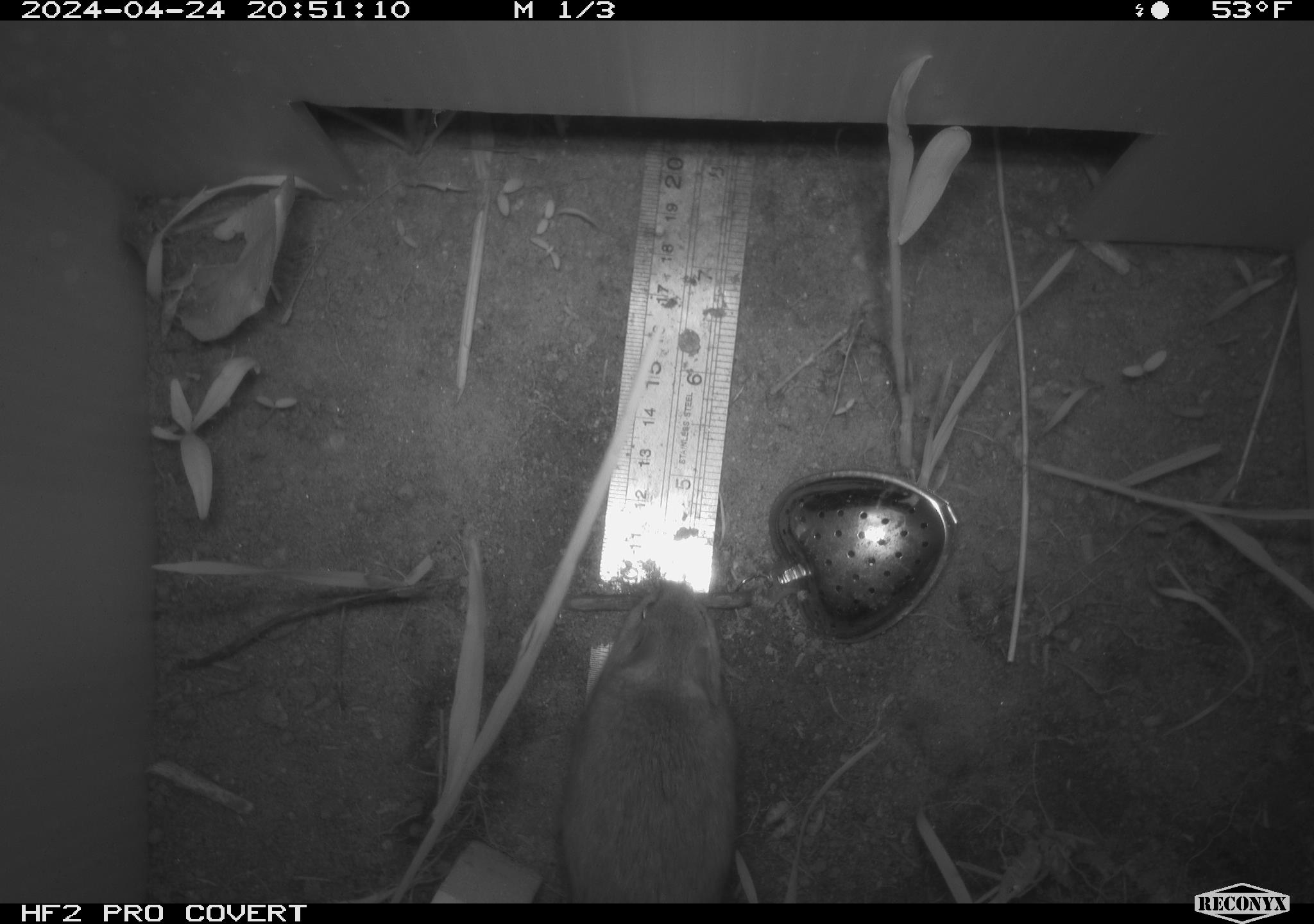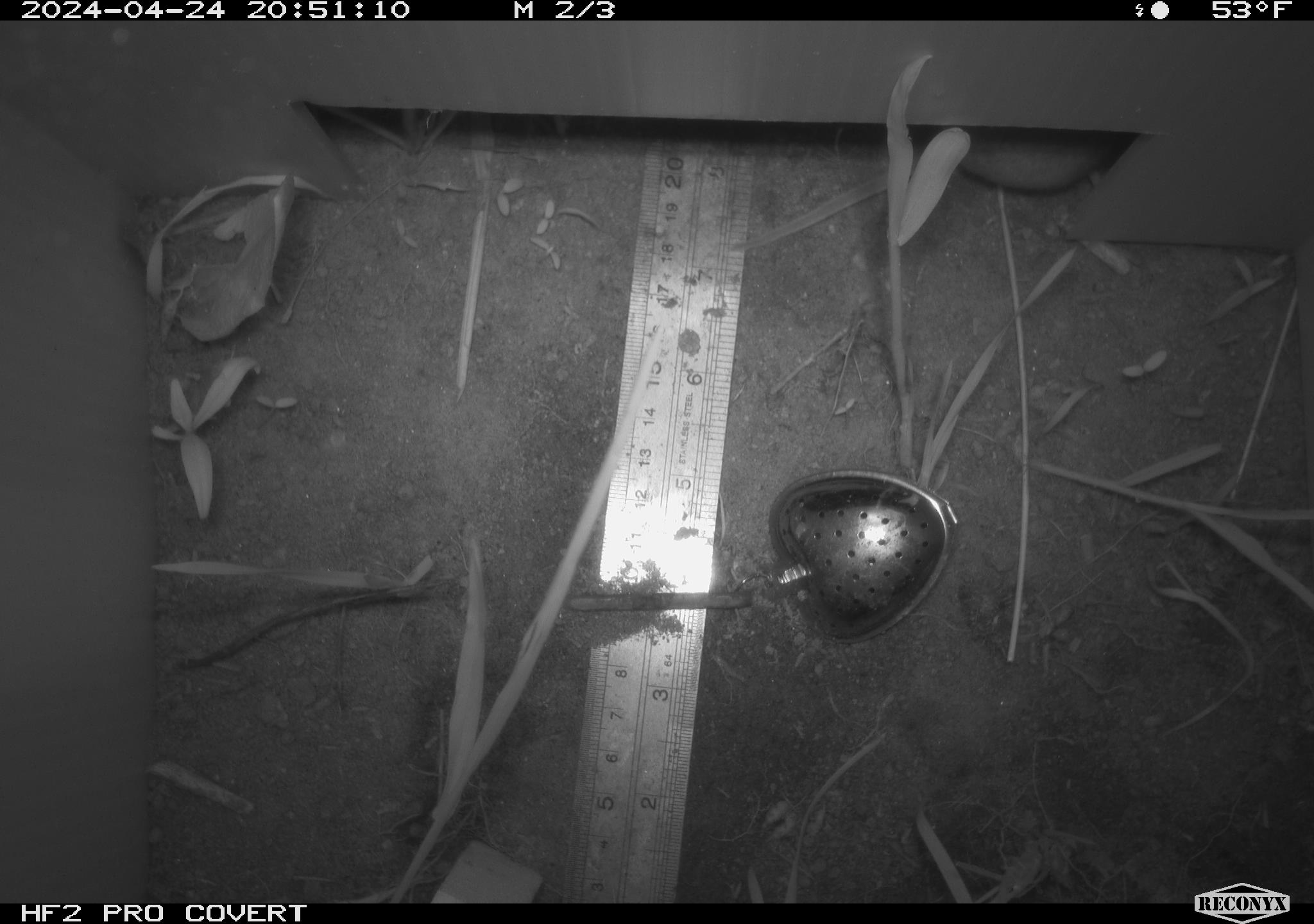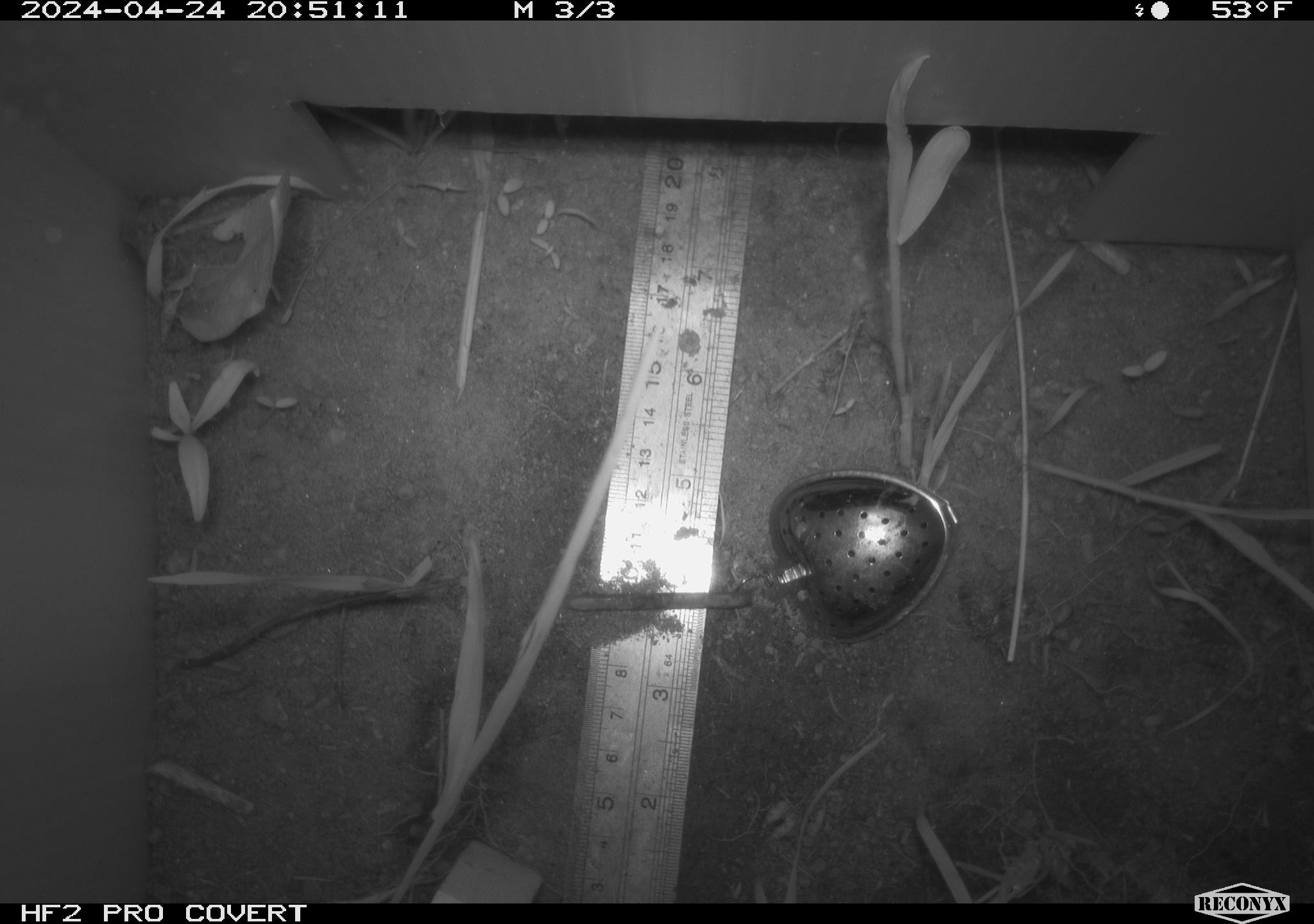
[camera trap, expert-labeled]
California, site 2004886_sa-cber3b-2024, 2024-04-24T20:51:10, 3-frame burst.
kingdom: Animalia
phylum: Chordata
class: Mammalia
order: Rodentia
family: Heteromyidae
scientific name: Heteromyidae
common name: kangaroo rats and pocket mice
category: heteromyidae family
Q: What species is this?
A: Heteromyidae family (kangaroo rats and pocket mice) (Heteromyidae).